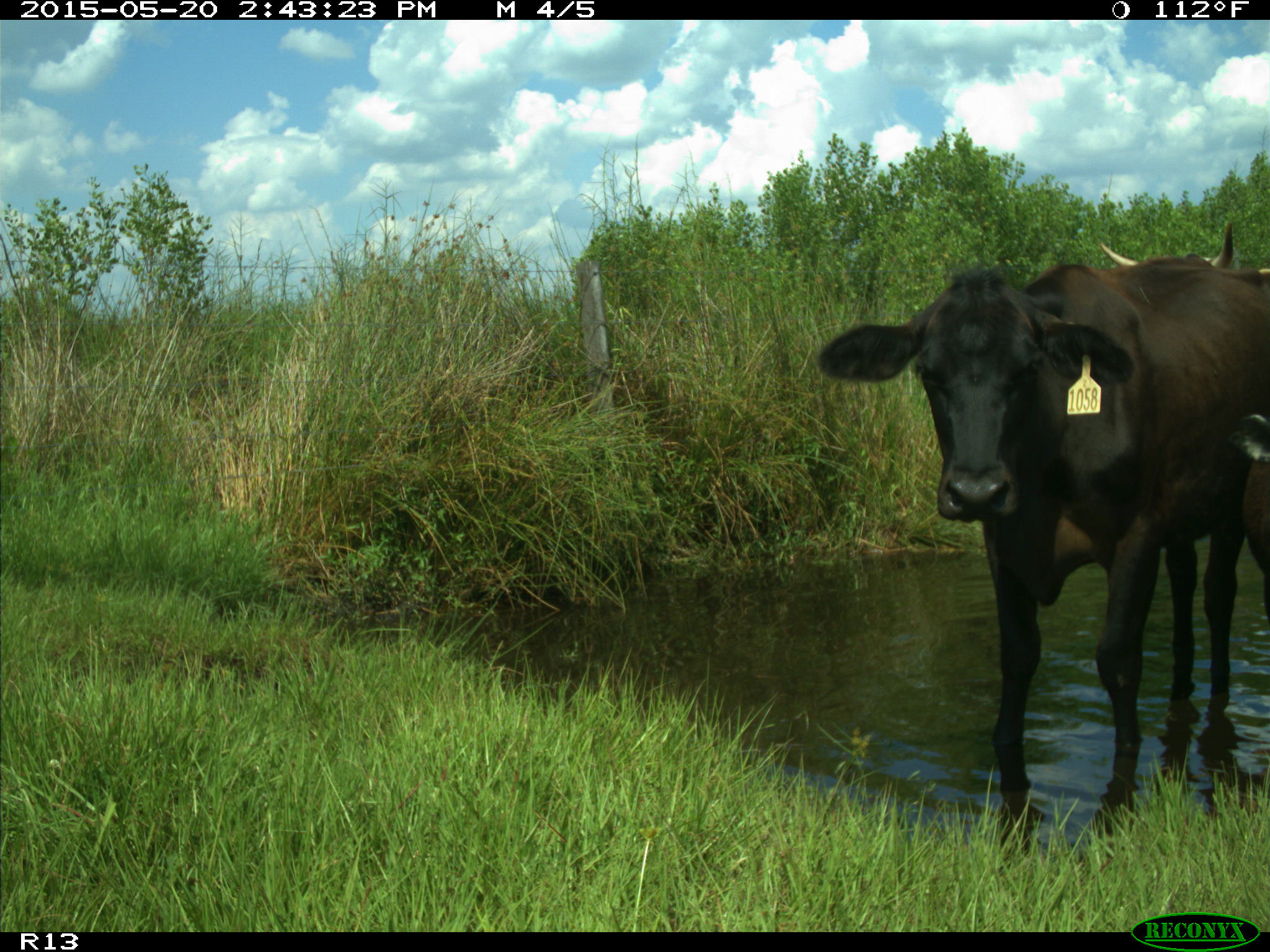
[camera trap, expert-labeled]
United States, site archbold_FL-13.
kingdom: Animalia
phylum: Chordata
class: Mammalia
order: Artiodactyla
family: Bovidae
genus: Bos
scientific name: Bos taurus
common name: domestic cow